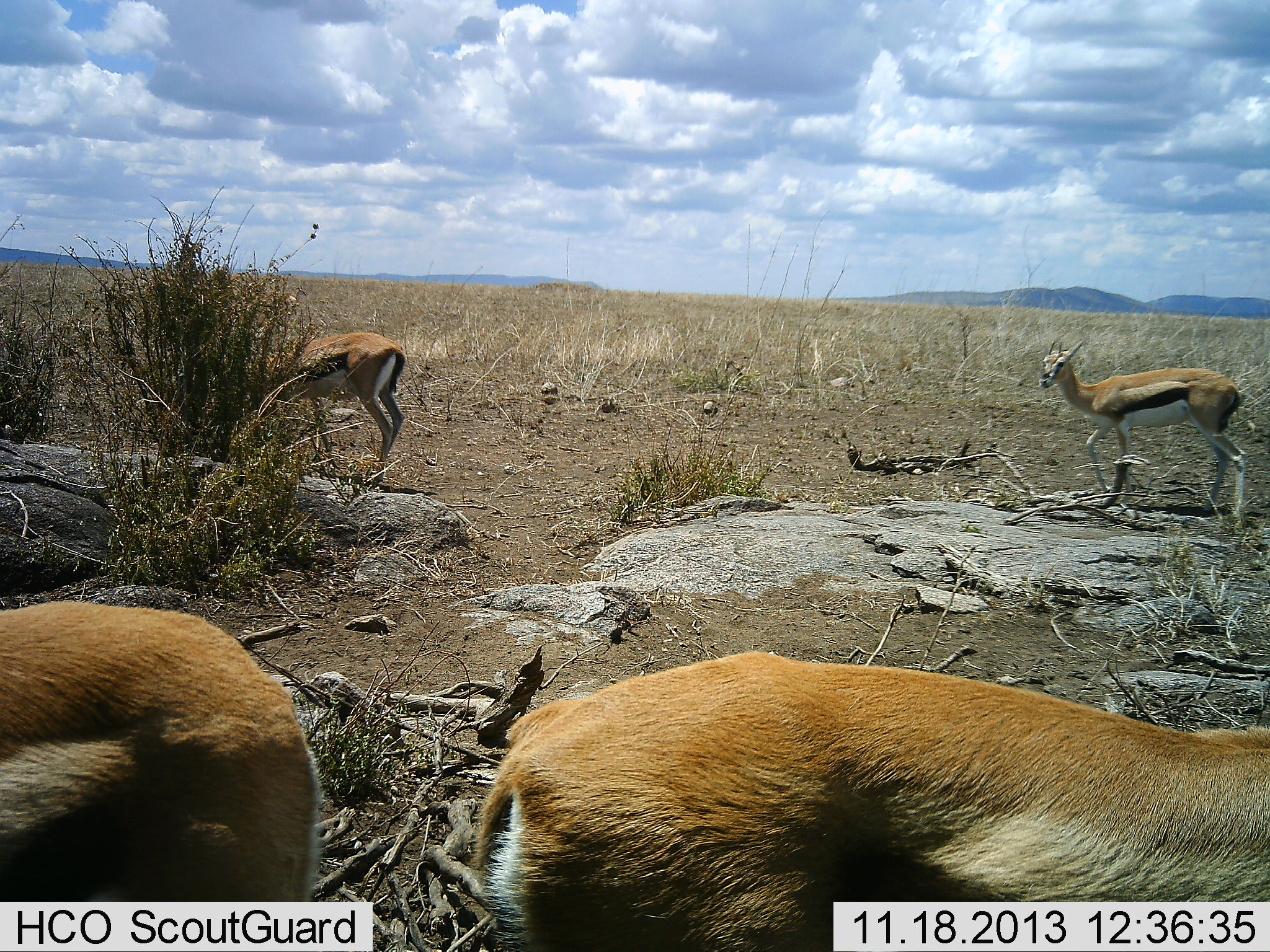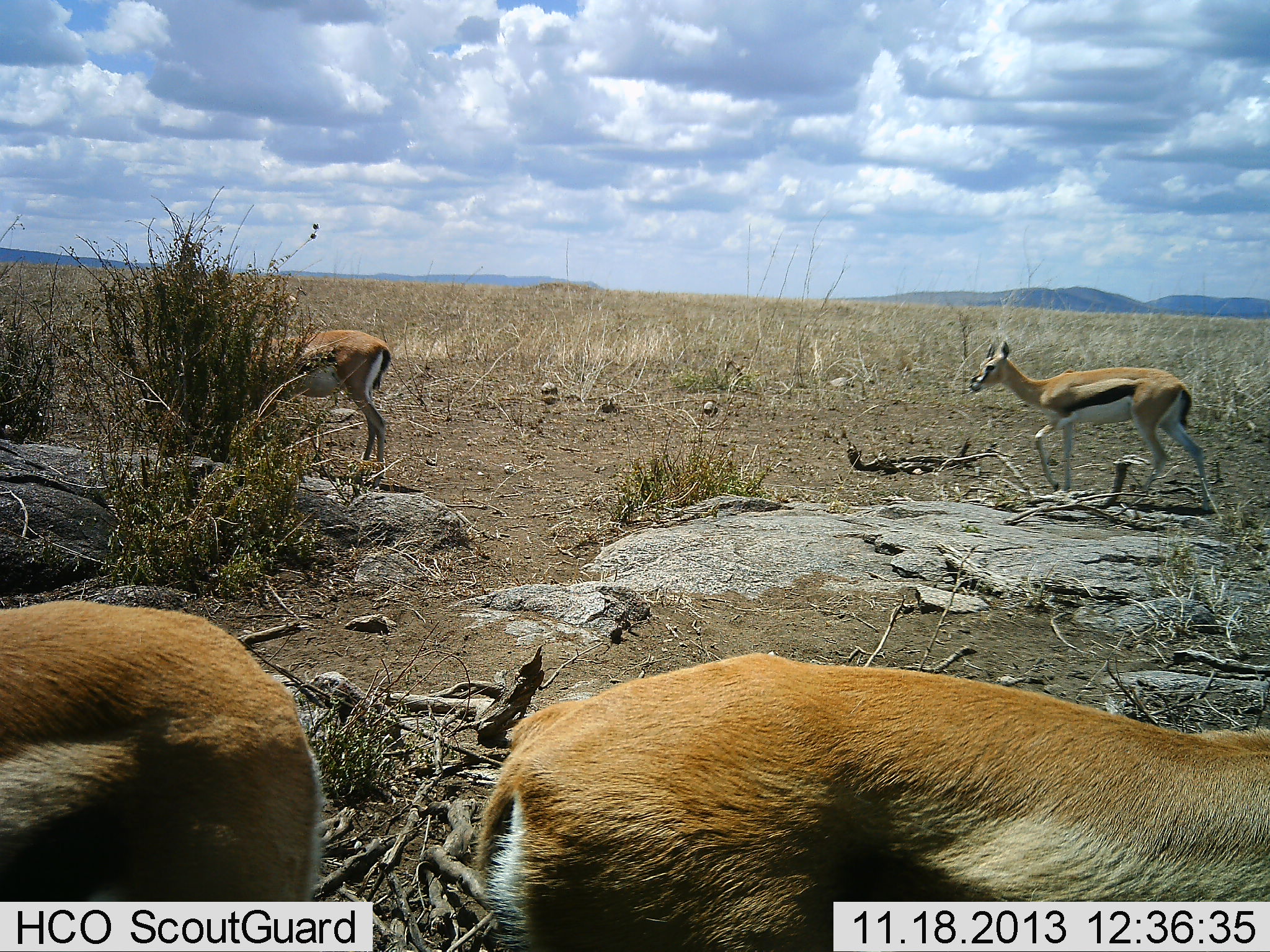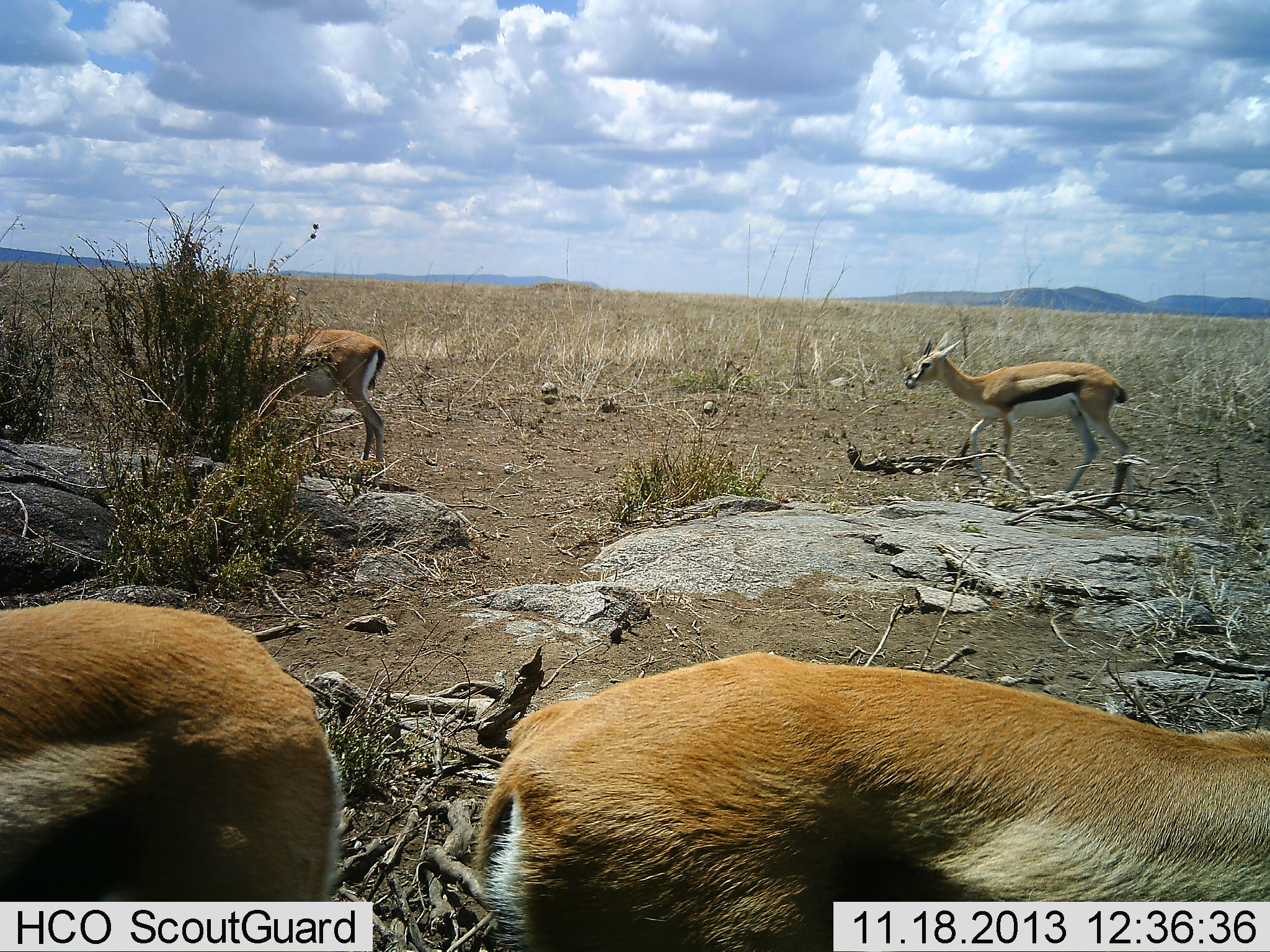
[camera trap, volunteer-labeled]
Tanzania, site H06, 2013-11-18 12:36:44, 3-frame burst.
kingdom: Animalia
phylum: Chordata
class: Mammalia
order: Artiodactyla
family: Bovidae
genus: Eudorcas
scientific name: Eudorcas thomsonii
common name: thomson's gazelle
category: gazellethomsons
Gazellethomsons (thomson's gazelle) (Eudorcas thomsonii), count 4. Behavior (volunteer vote fractions): standing 91%, resting 18%, moving 82%, interacting 0%. Young present (vote fraction): 9%. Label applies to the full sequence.